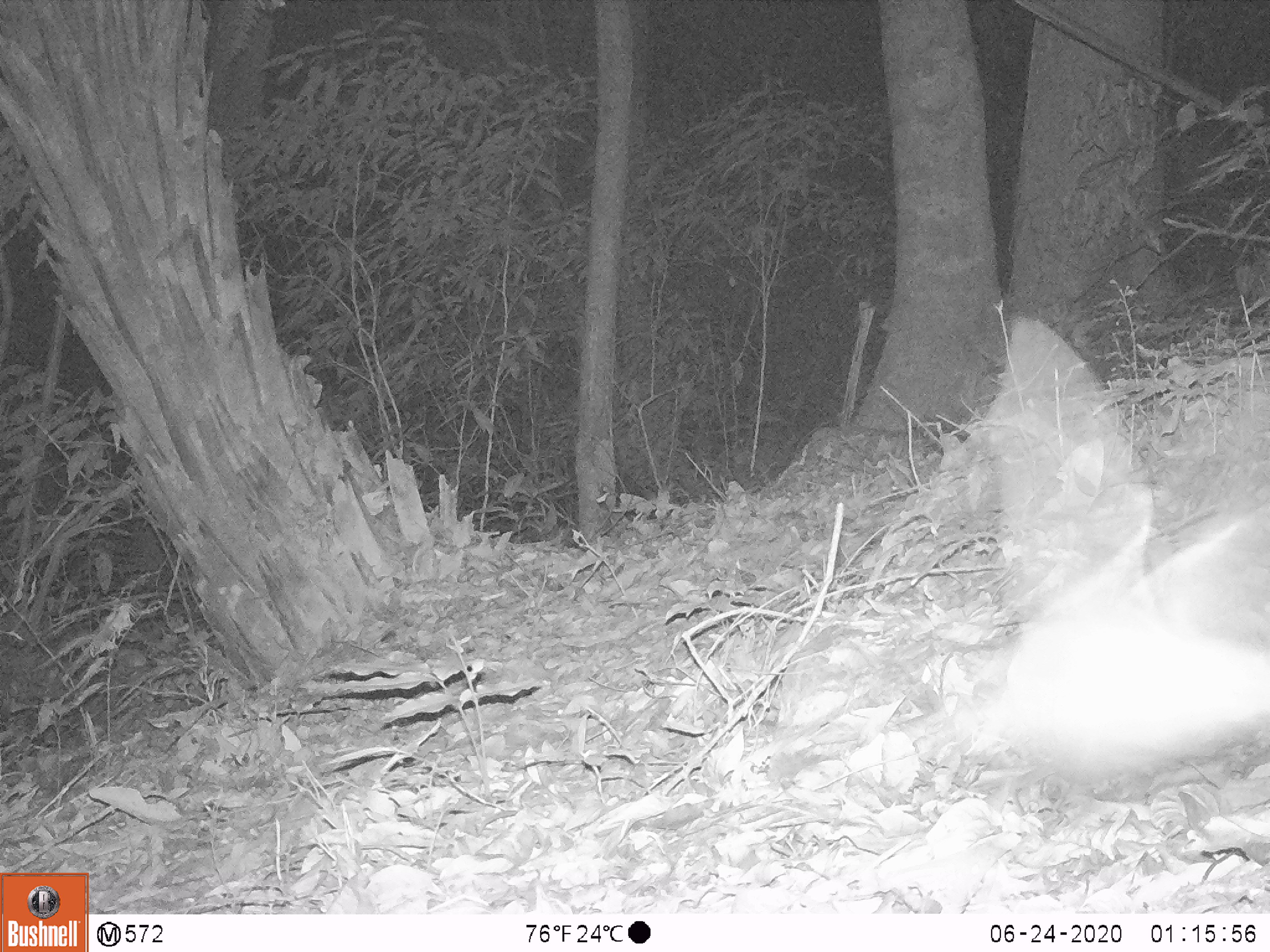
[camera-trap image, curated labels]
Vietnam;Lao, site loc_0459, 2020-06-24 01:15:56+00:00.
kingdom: Animalia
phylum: Chordata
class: Aves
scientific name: Aves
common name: bird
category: unidentified bird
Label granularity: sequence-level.